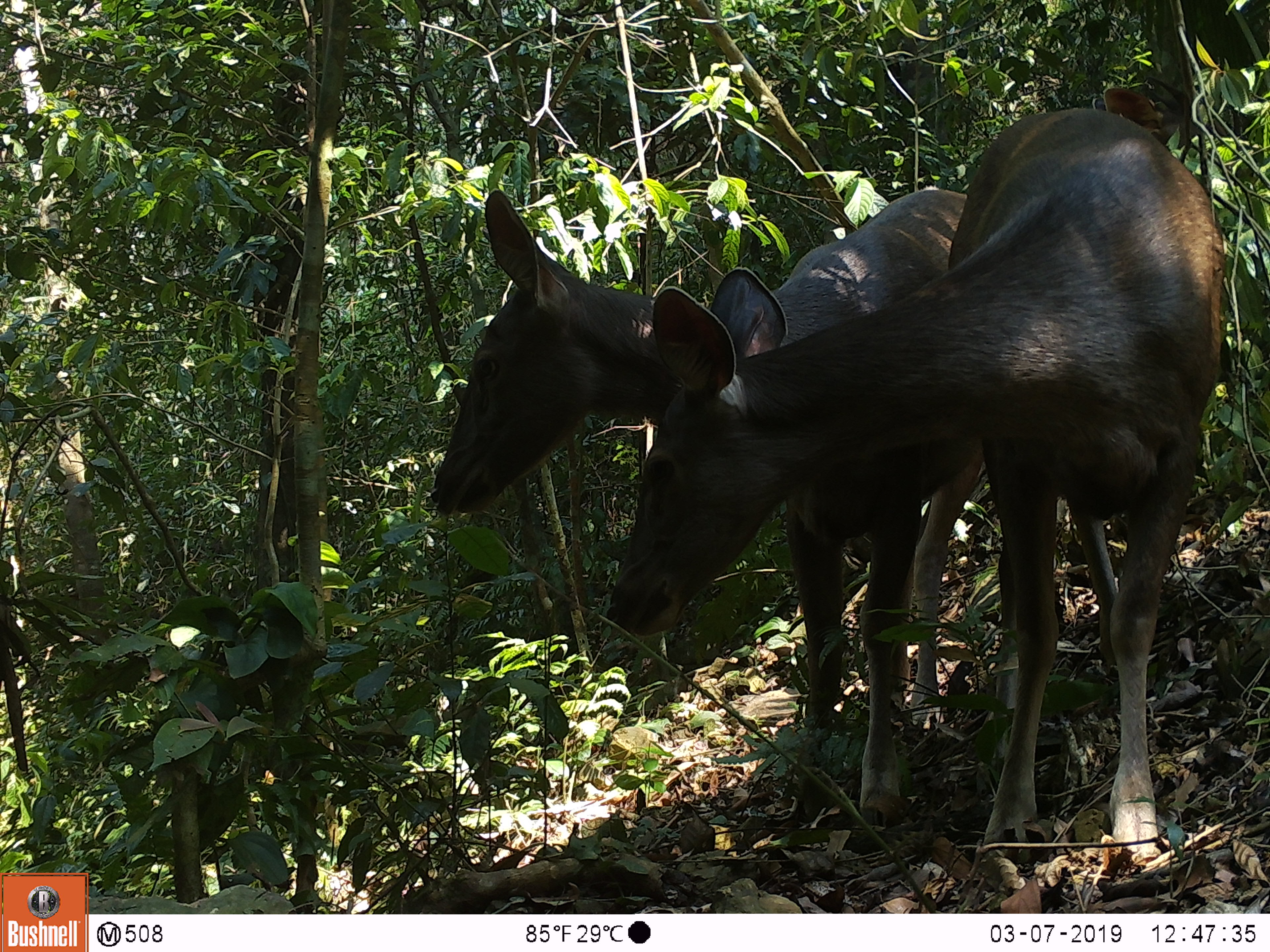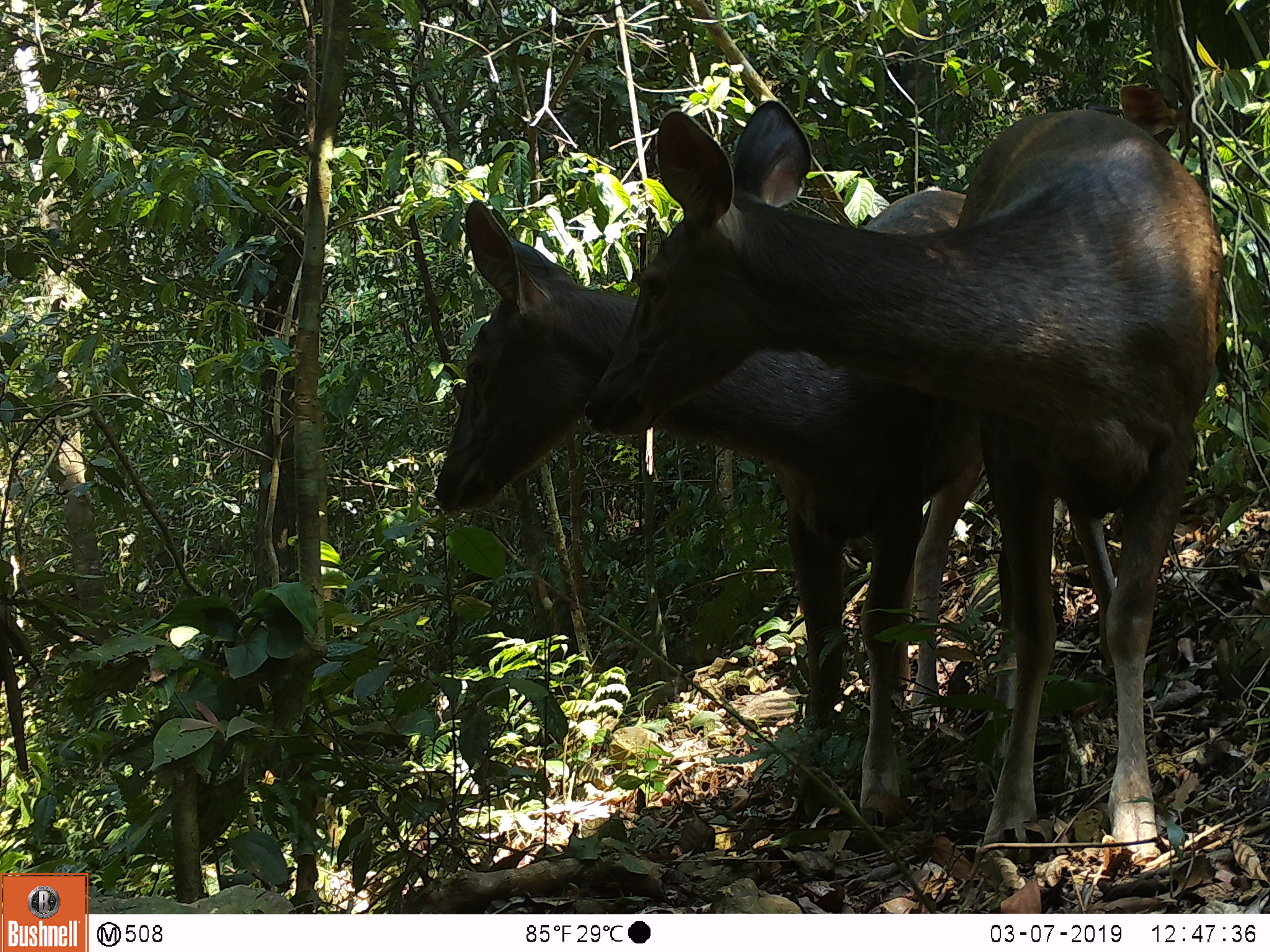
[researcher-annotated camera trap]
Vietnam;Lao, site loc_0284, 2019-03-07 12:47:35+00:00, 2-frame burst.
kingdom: Animalia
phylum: Chordata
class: Mammalia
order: Artiodactyla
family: Cervidae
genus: Rusa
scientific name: Rusa unicolor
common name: sambar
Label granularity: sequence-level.